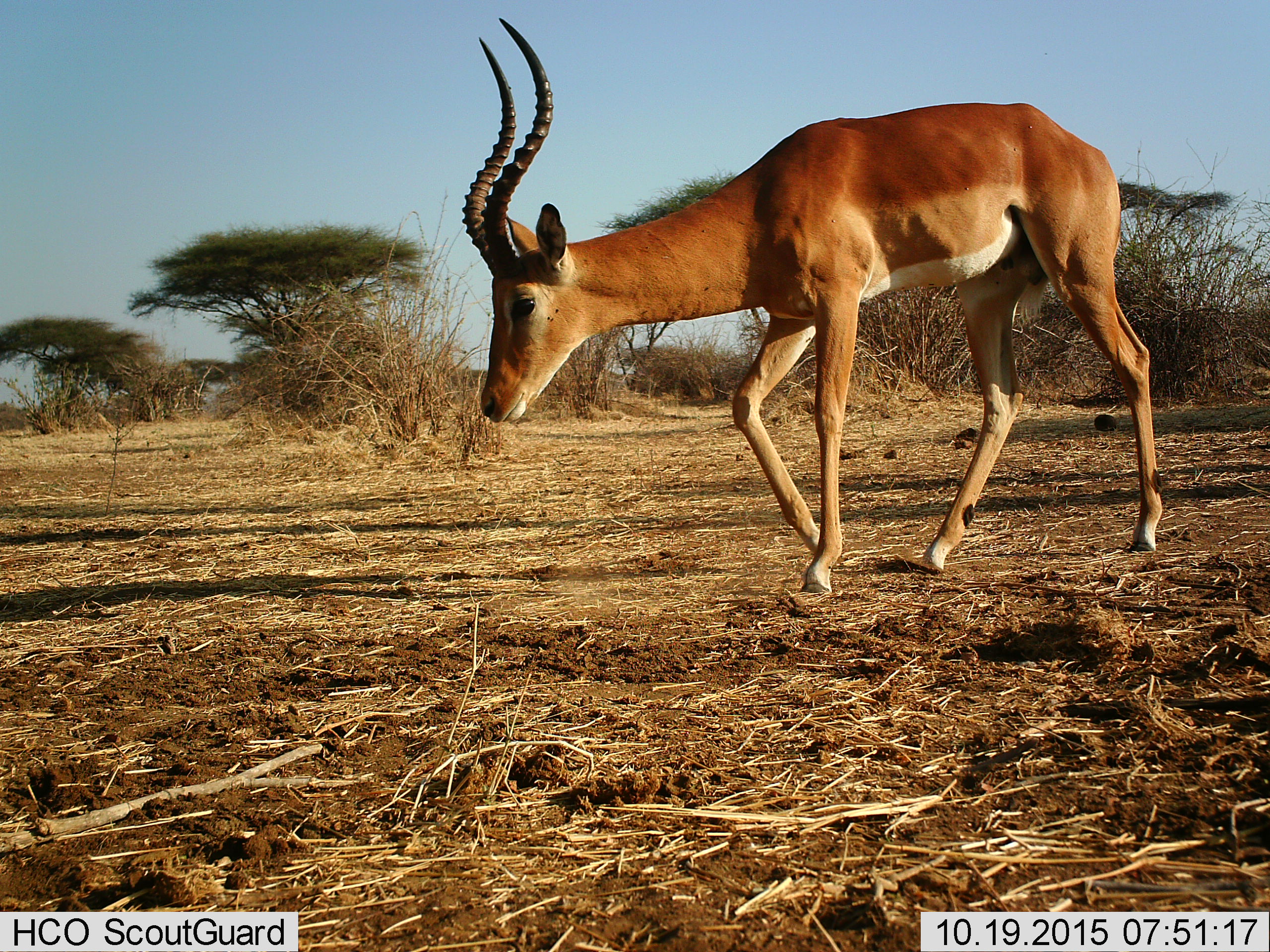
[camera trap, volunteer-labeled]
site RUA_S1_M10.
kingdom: Animalia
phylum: Chordata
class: Mammalia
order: Artiodactyla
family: Bovidae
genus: Aepyceros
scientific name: Aepyceros melampus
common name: impala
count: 1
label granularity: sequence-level